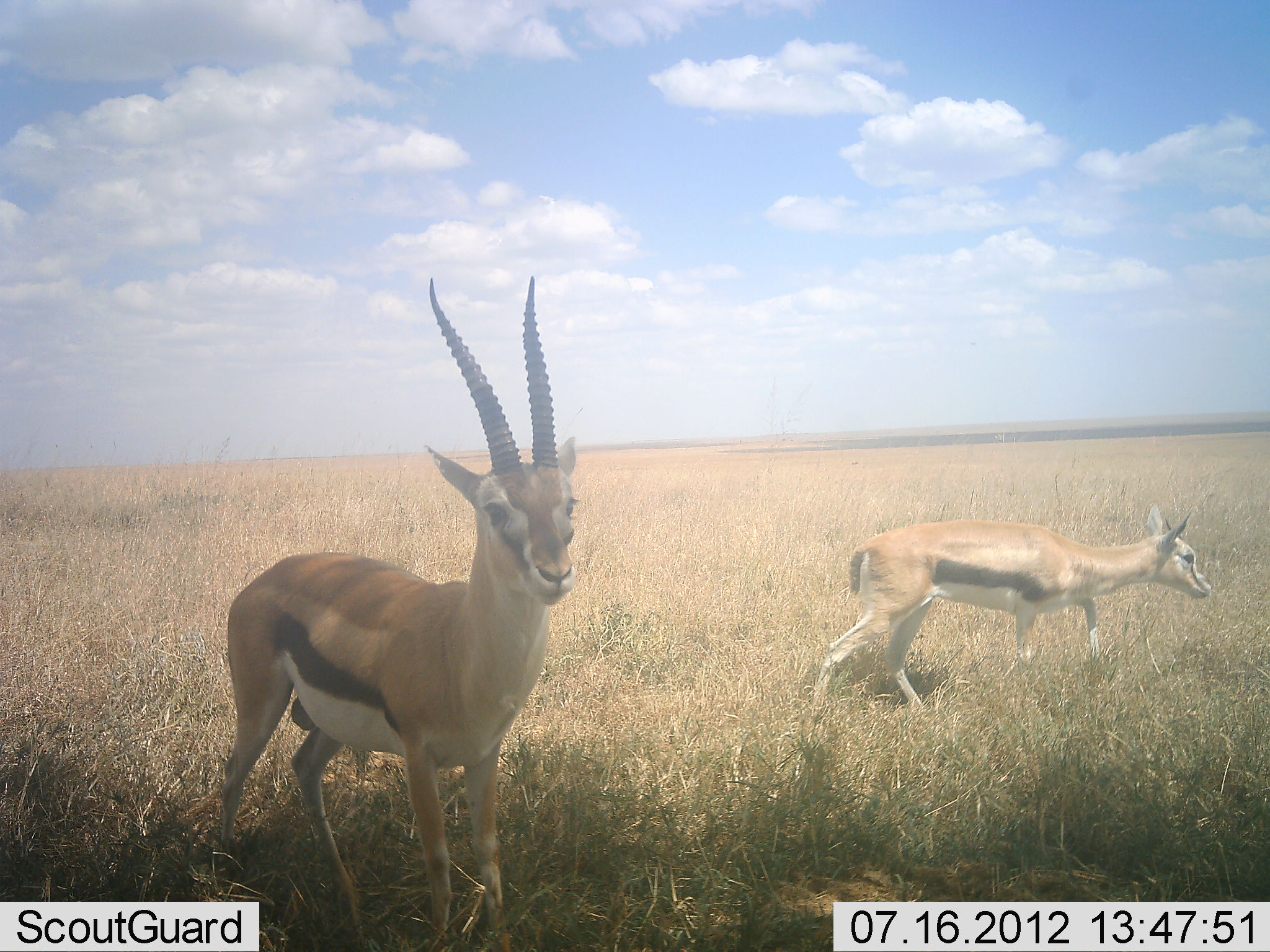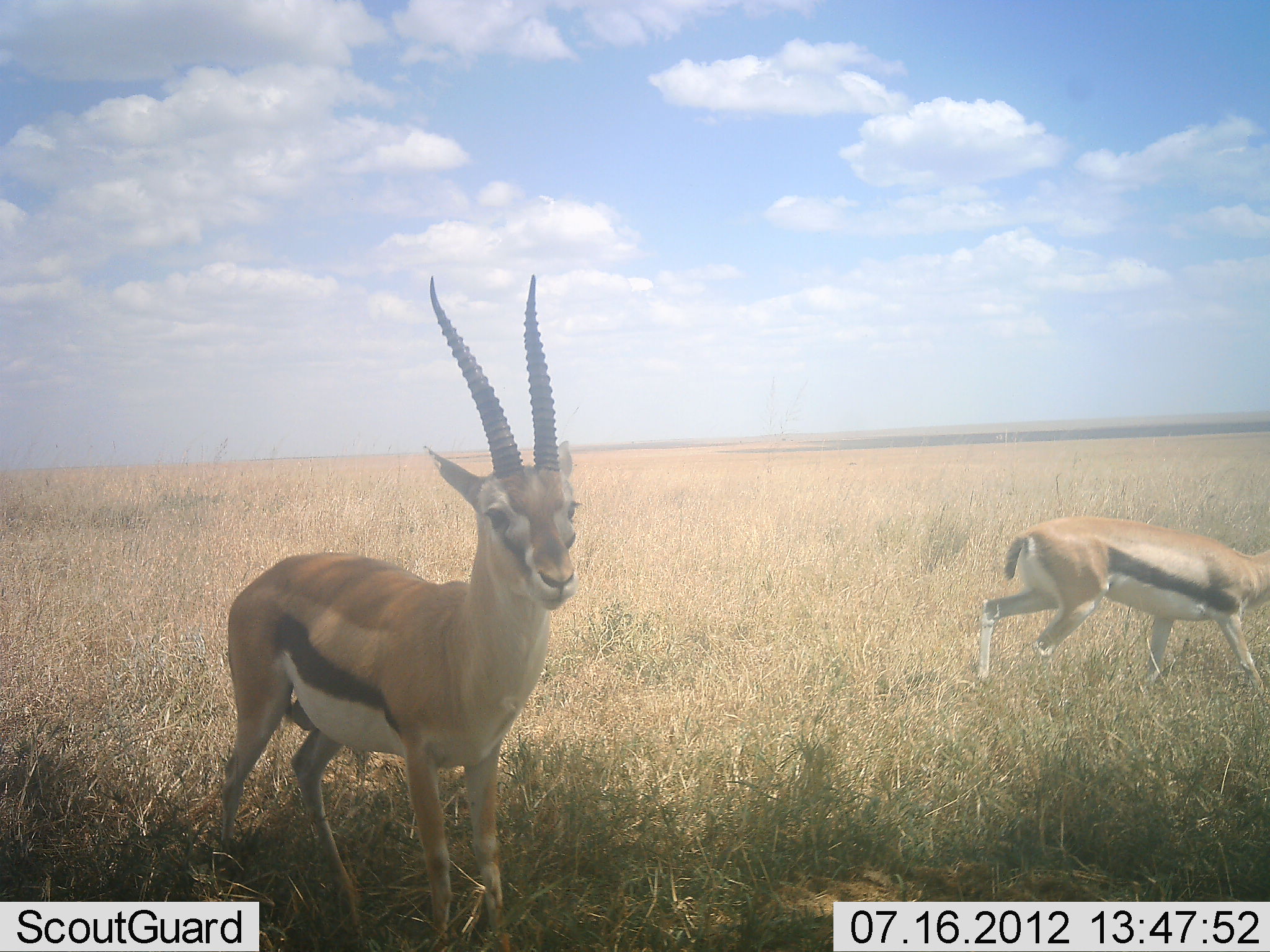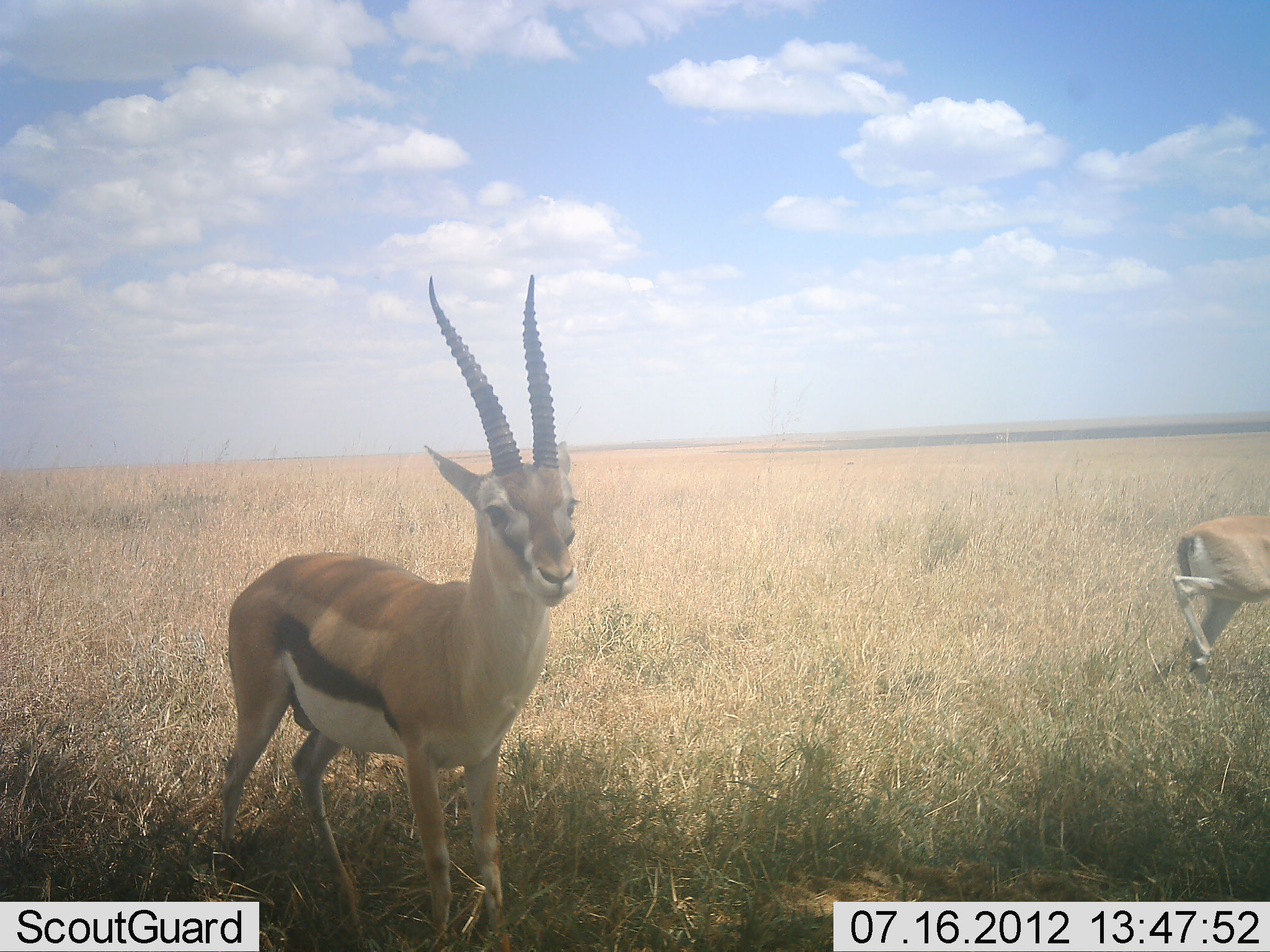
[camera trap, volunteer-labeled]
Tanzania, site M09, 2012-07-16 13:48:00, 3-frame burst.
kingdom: Animalia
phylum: Chordata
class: Mammalia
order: Artiodactyla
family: Bovidae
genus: Eudorcas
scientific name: Eudorcas thomsonii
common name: thomson's gazelle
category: gazellethomsons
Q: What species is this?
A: Gazellethomsons (thomson's gazelle) (Eudorcas thomsonii).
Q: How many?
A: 2.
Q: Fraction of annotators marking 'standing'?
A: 90%.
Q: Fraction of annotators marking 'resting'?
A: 0%.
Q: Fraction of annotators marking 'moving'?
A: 80%.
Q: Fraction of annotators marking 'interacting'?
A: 0%.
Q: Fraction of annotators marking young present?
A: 0%.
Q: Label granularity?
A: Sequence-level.